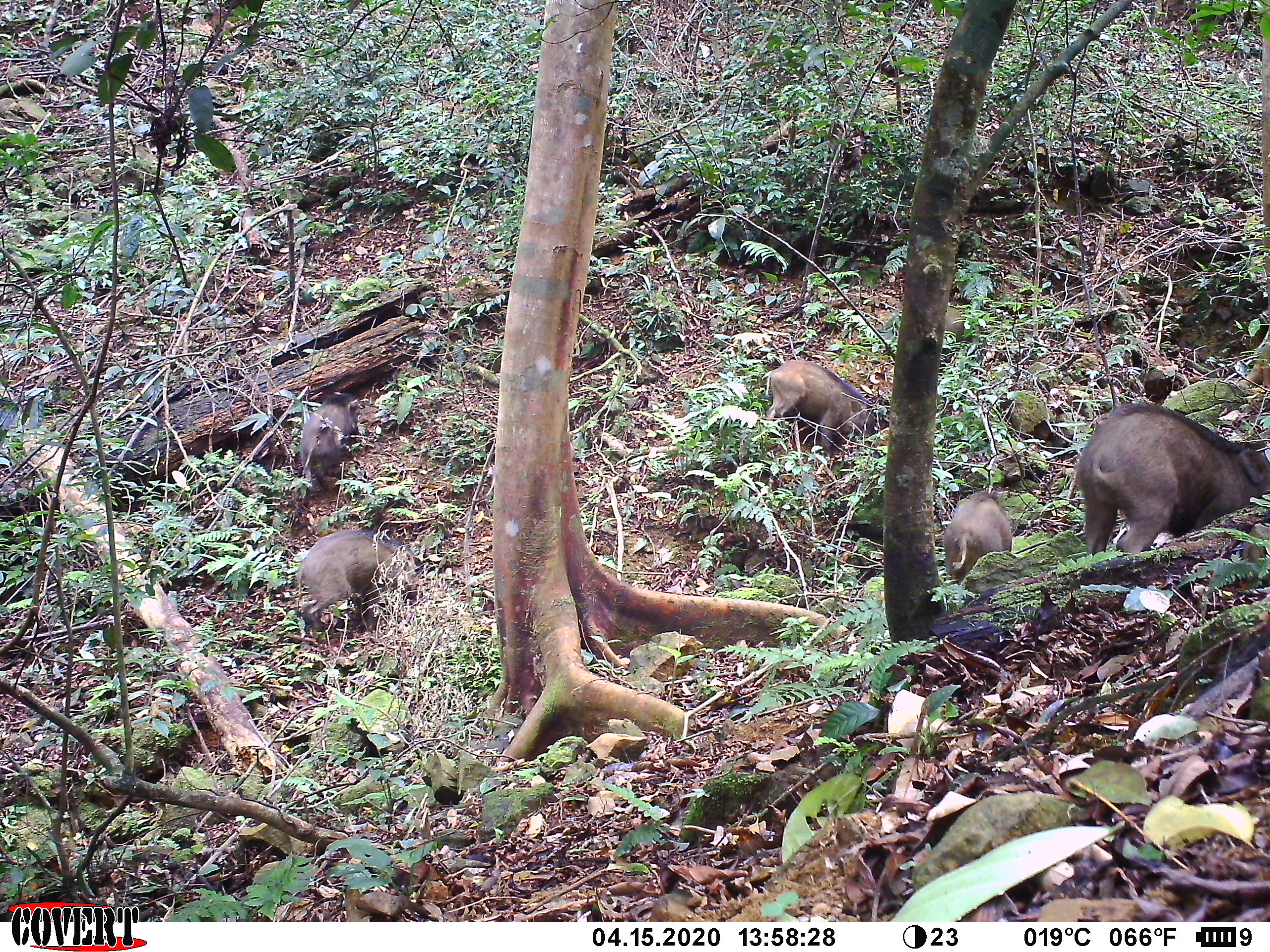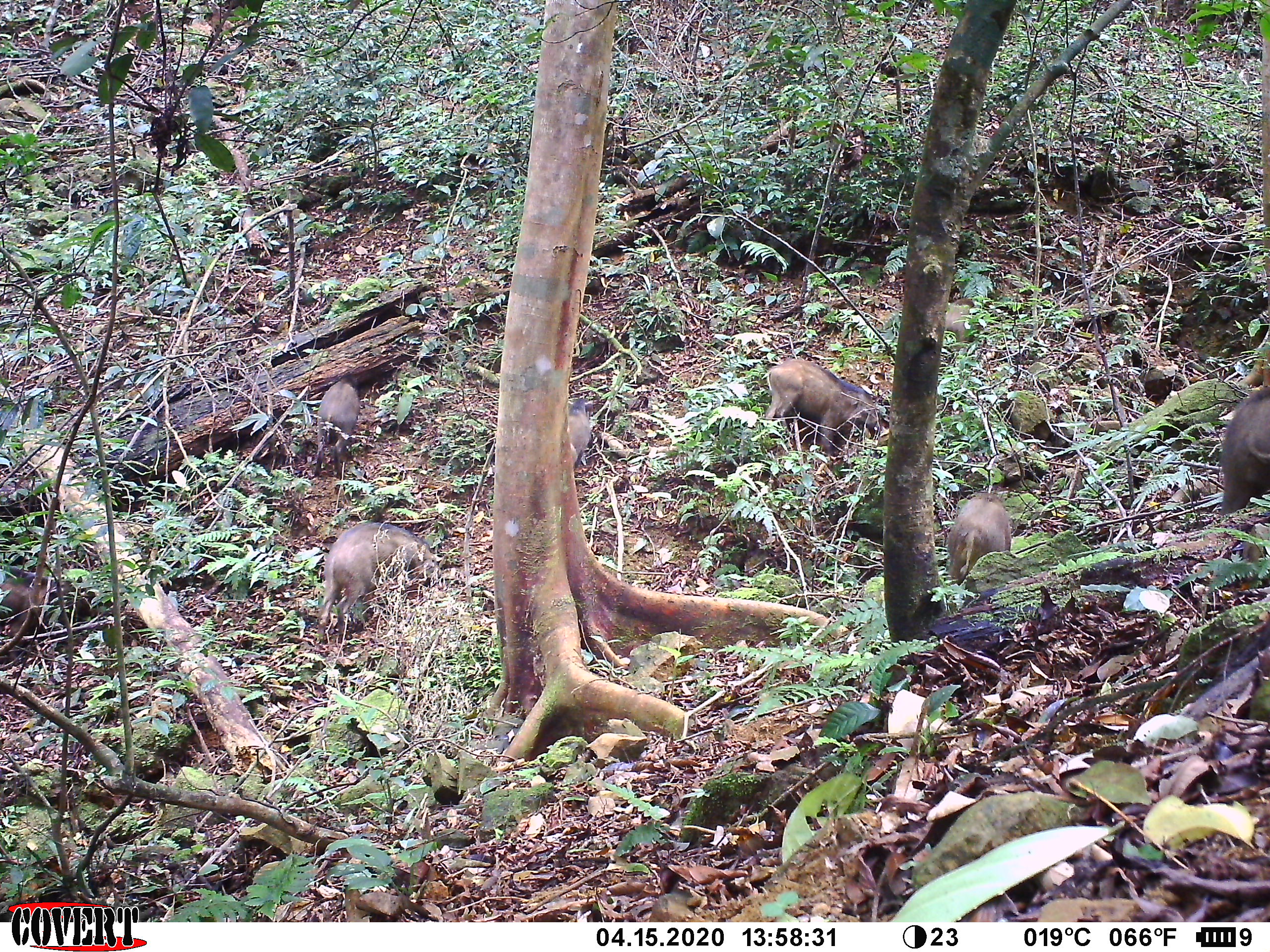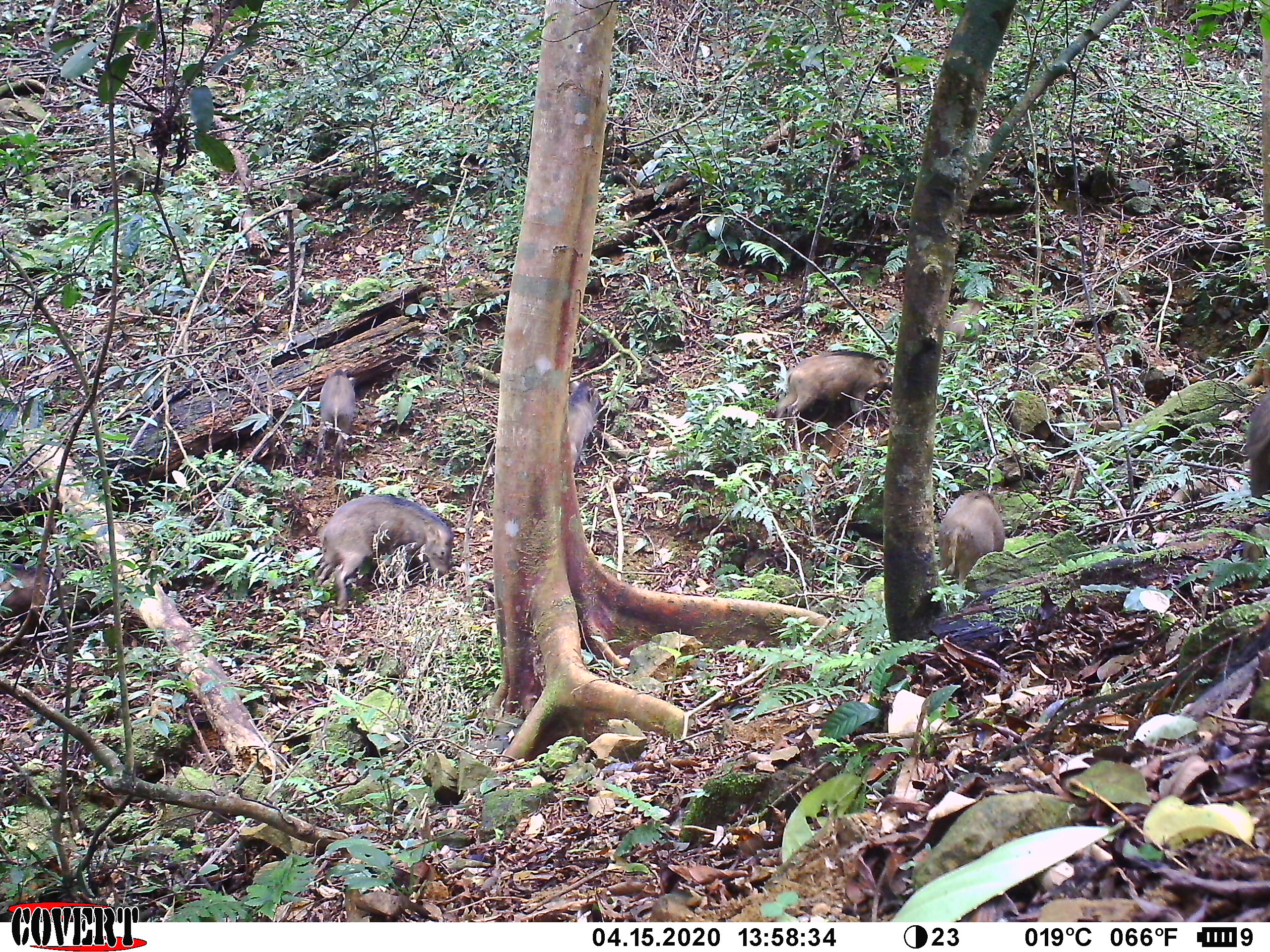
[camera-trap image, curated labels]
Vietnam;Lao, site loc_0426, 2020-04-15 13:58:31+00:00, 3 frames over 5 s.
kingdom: Animalia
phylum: Chordata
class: Mammalia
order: Artiodactyla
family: Suidae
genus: Sus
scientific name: Sus scrofa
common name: eurasian wild pig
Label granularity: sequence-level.